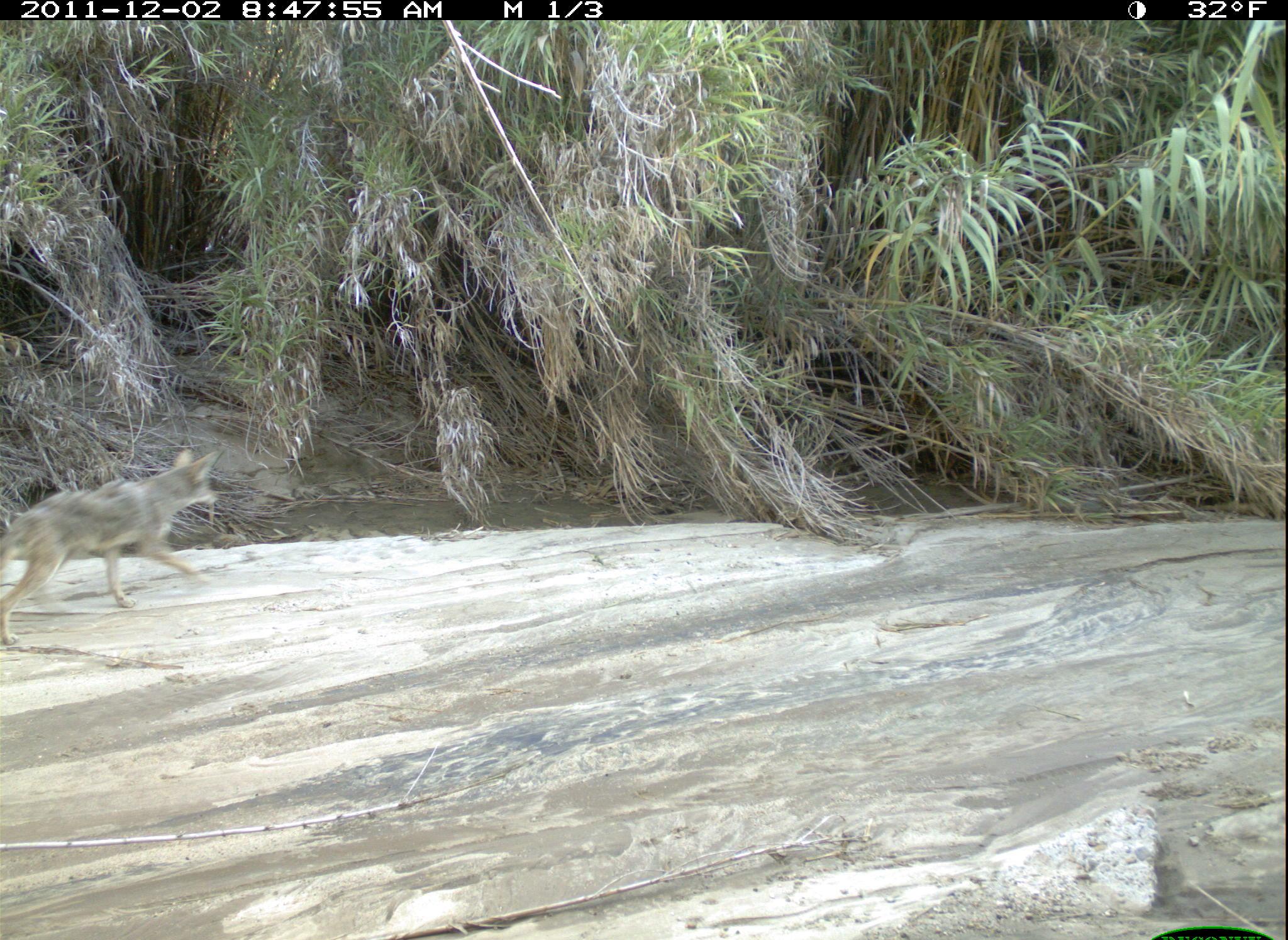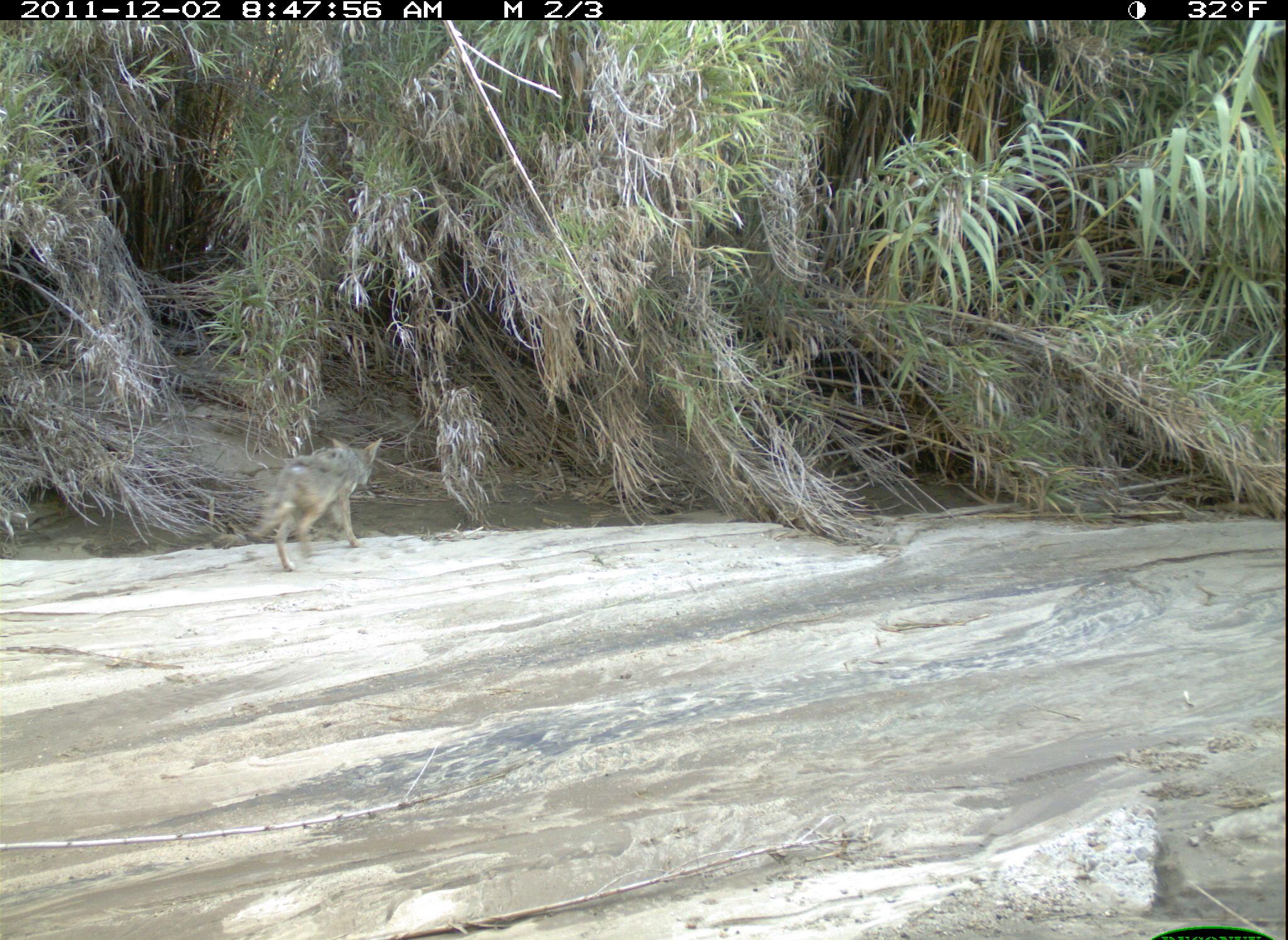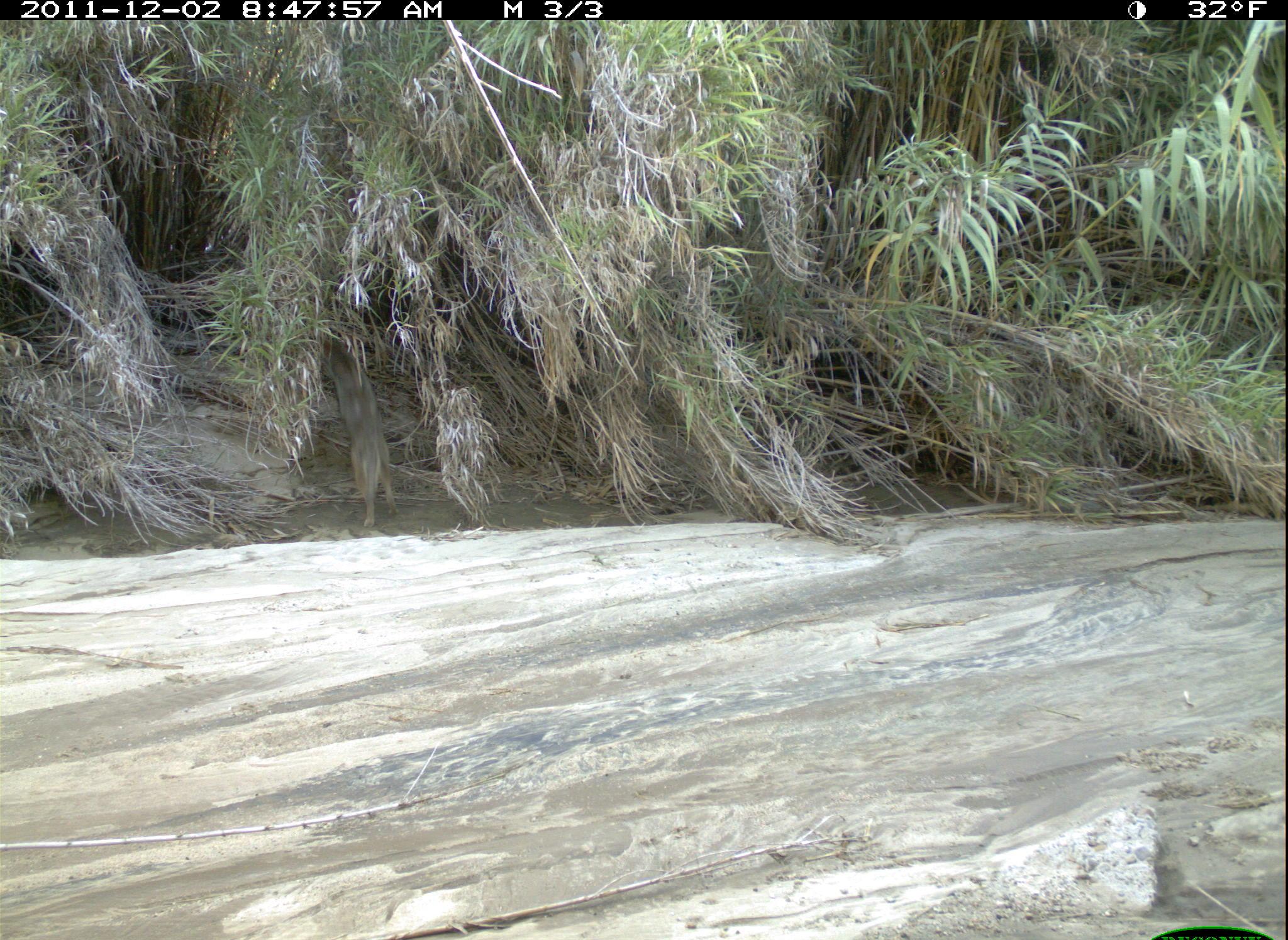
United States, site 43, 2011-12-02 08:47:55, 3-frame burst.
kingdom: Animalia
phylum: Chordata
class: Mammalia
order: Carnivora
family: Canidae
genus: Canis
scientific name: Canis latrans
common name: coyote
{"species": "coyote (Canis latrans)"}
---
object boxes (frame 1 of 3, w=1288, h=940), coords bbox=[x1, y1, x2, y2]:
coyote: bbox=[3, 438, 238, 651]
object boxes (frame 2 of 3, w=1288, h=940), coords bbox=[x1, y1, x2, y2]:
coyote: bbox=[251, 422, 393, 569]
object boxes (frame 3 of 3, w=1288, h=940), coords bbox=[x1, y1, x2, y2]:
coyote: bbox=[319, 330, 406, 530]